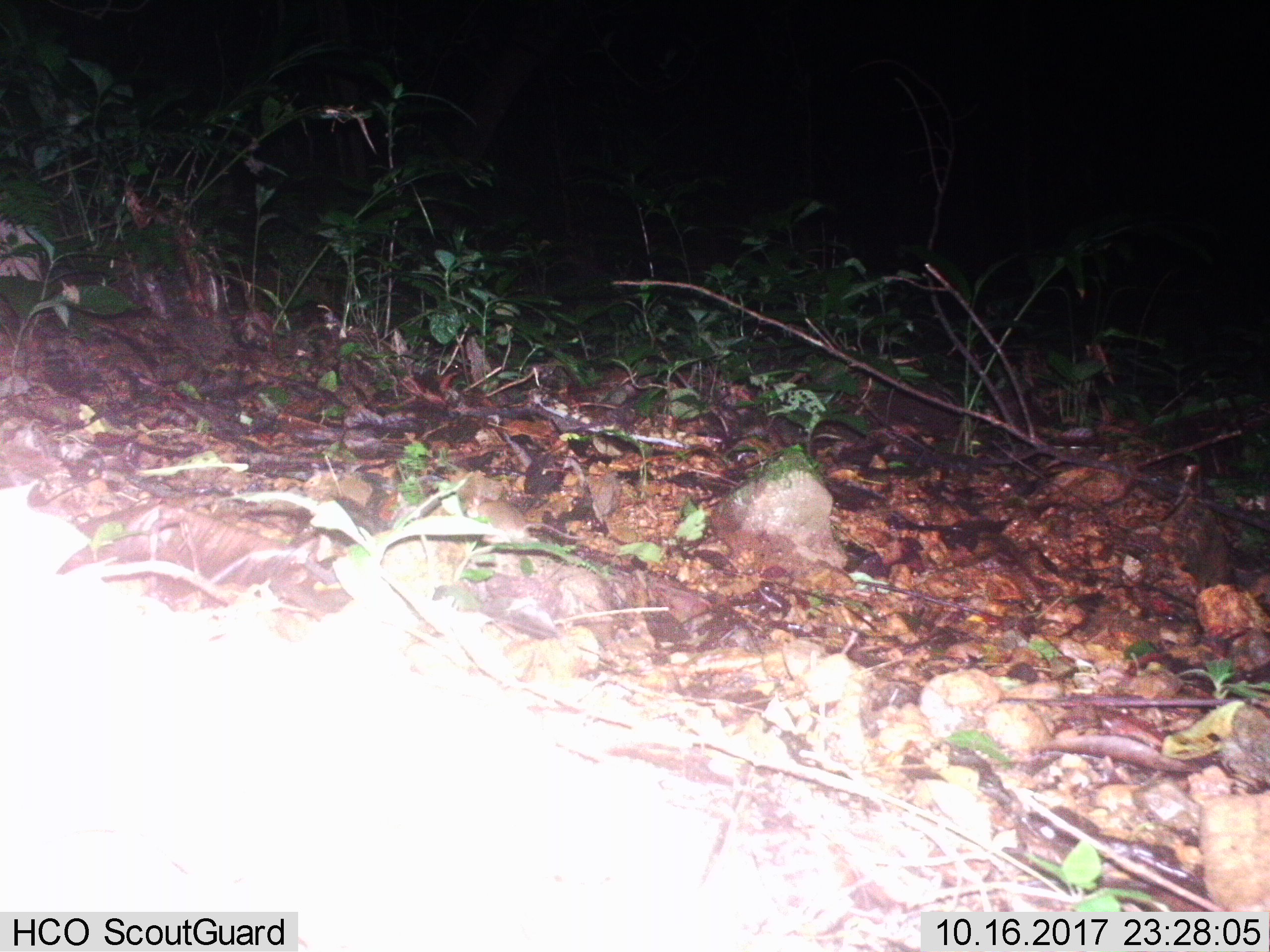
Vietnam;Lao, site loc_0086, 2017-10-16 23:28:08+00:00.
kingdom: Animalia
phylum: Chordata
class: Mammalia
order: Rodentia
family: Muridae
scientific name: Muridae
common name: old-world mice and rats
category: unidentified murid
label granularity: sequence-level